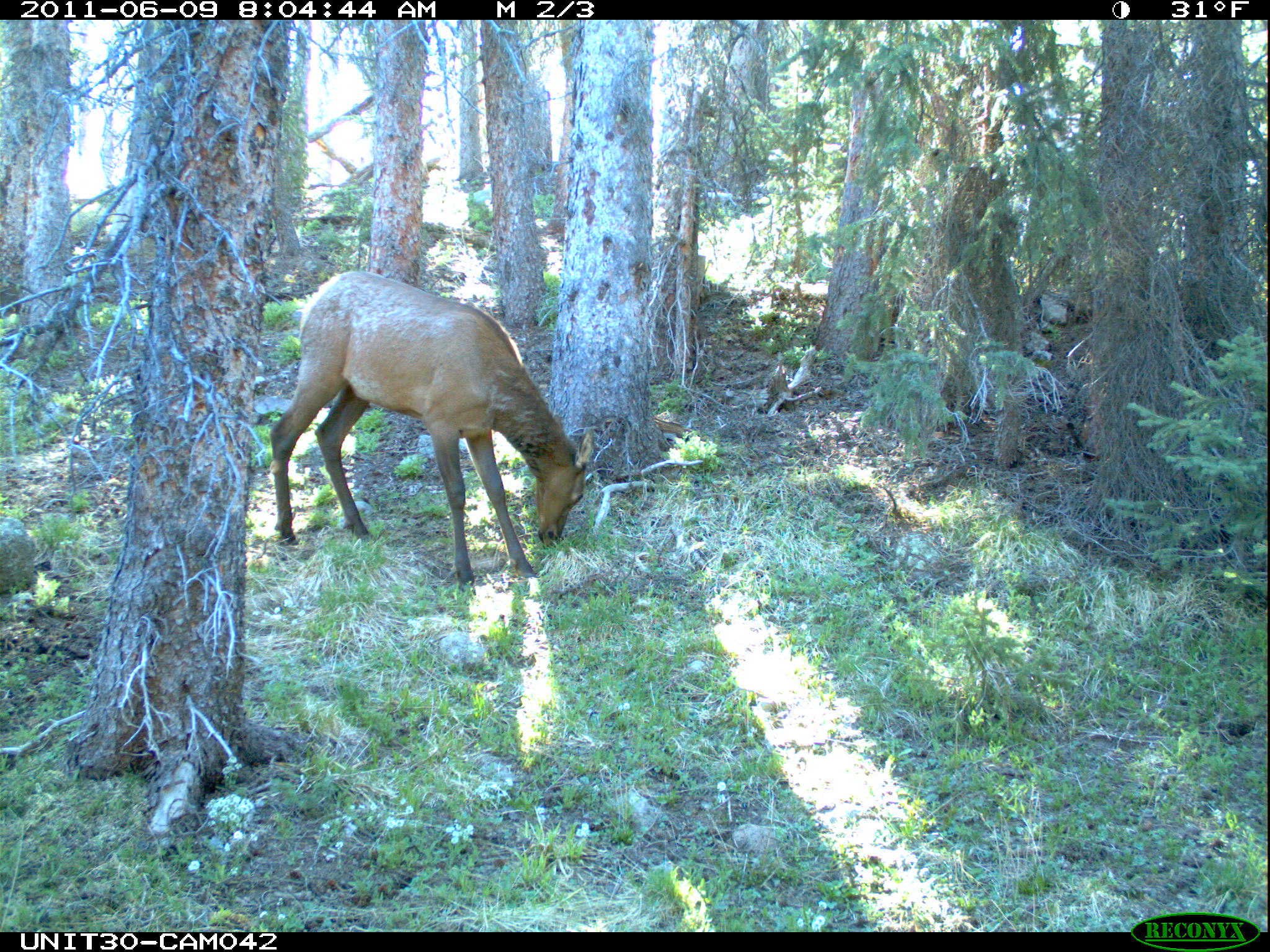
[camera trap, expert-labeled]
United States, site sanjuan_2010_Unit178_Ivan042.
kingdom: Animalia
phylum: Chordata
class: Mammalia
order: Artiodactyla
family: Cervidae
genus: Cervus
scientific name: Cervus elaphus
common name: red deer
Cervus elaphus (red deer).